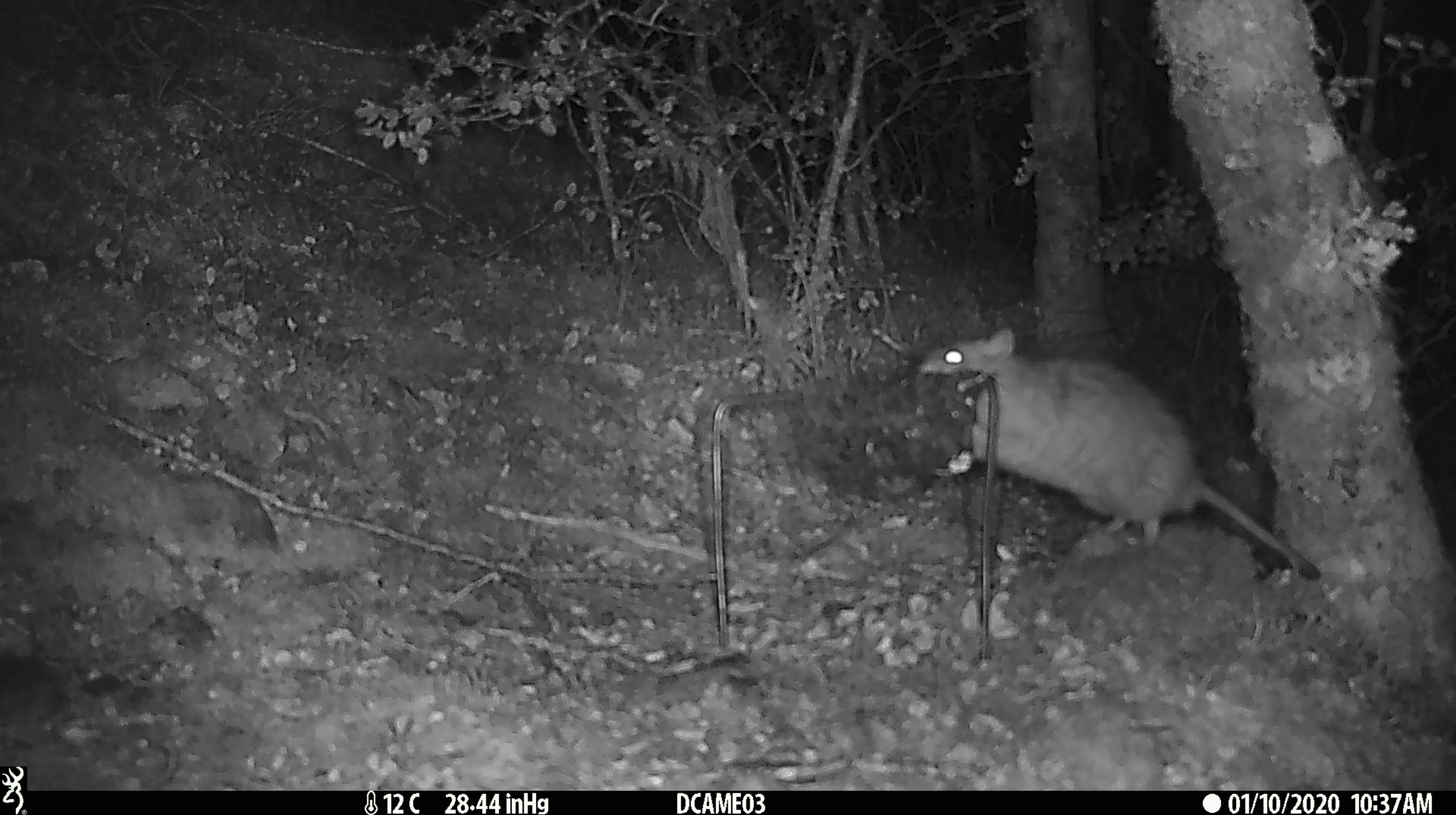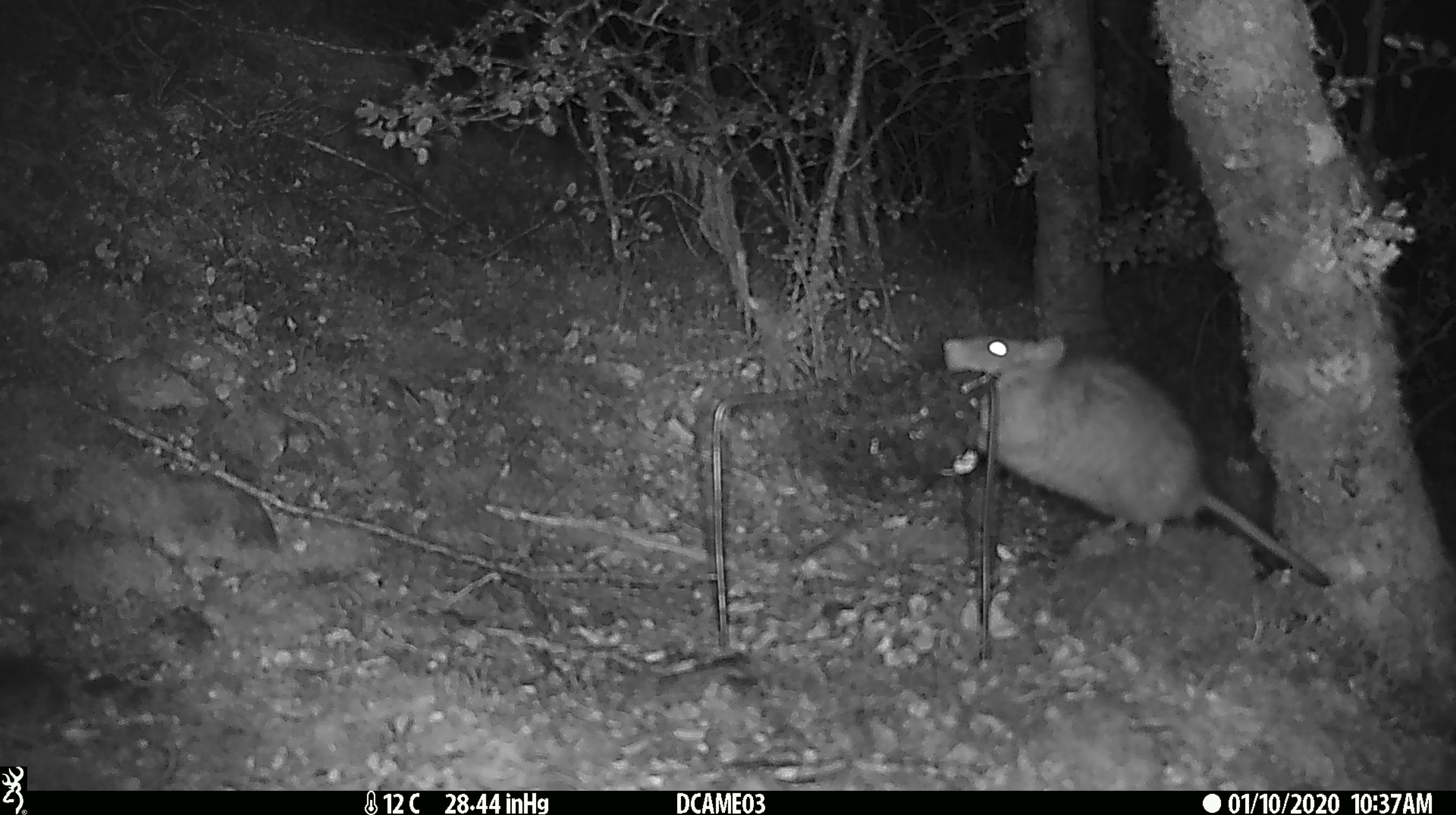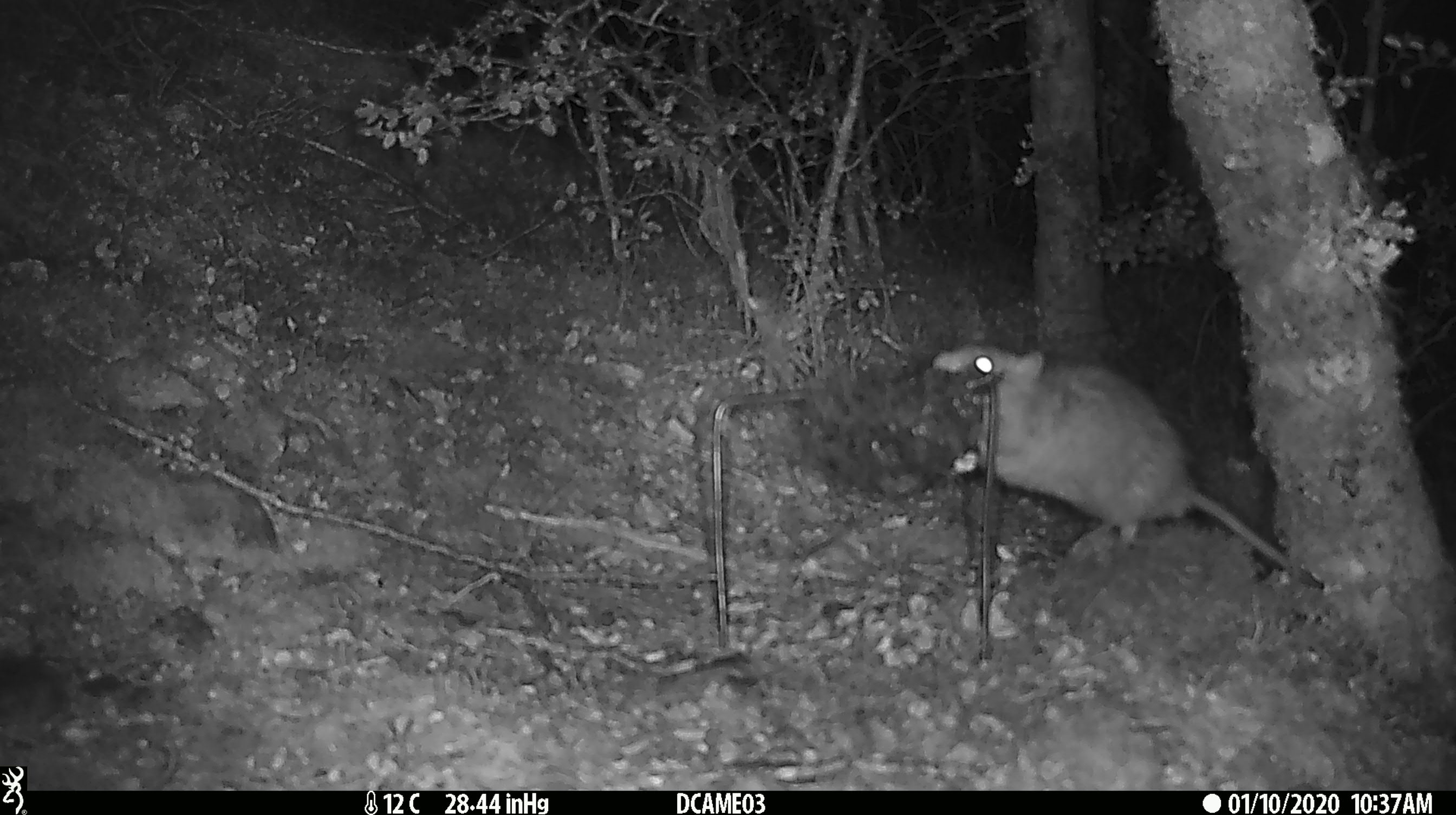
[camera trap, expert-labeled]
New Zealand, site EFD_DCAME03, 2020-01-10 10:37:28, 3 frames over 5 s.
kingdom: Animalia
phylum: Chordata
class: Mammalia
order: Rodentia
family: Muridae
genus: Rattus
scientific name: Rattus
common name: rat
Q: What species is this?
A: Rat (Rattus).